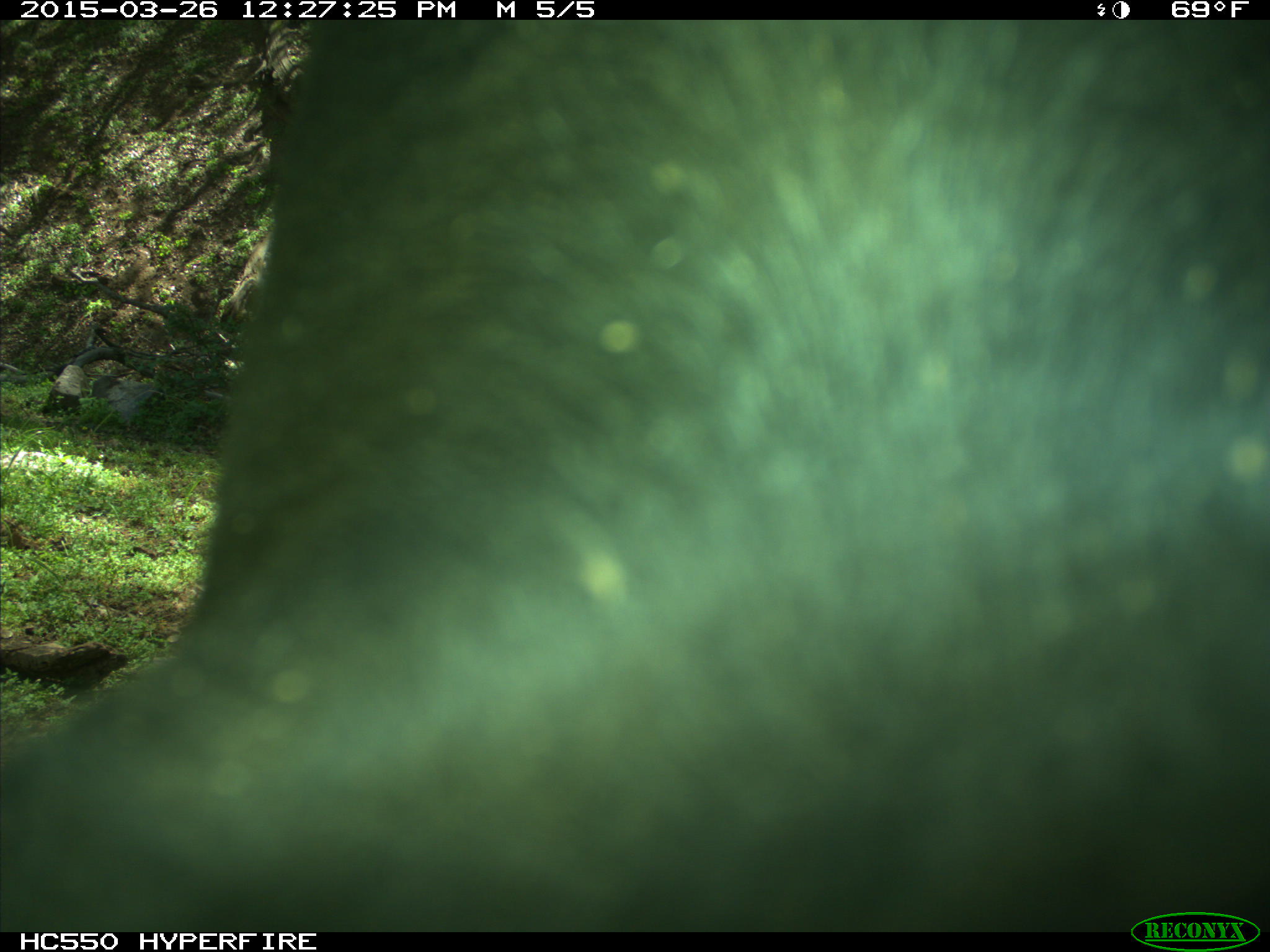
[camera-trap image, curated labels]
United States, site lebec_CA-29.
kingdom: Animalia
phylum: Chordata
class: Mammalia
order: Artiodactyla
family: Bovidae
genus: Bos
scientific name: Bos taurus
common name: domestic cow